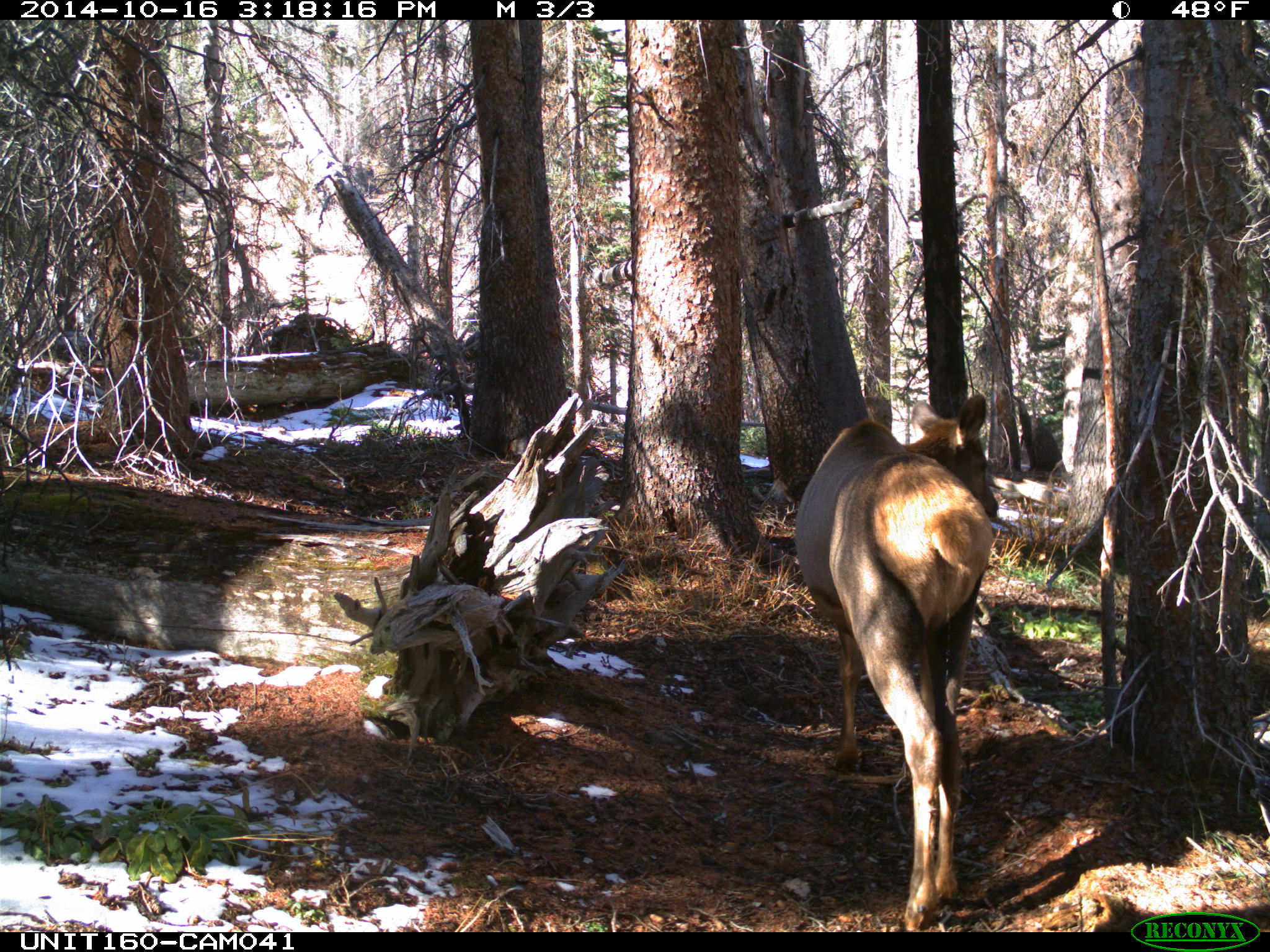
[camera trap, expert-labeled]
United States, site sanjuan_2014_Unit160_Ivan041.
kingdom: Animalia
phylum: Chordata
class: Mammalia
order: Artiodactyla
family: Cervidae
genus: Cervus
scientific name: Cervus elaphus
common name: red deer